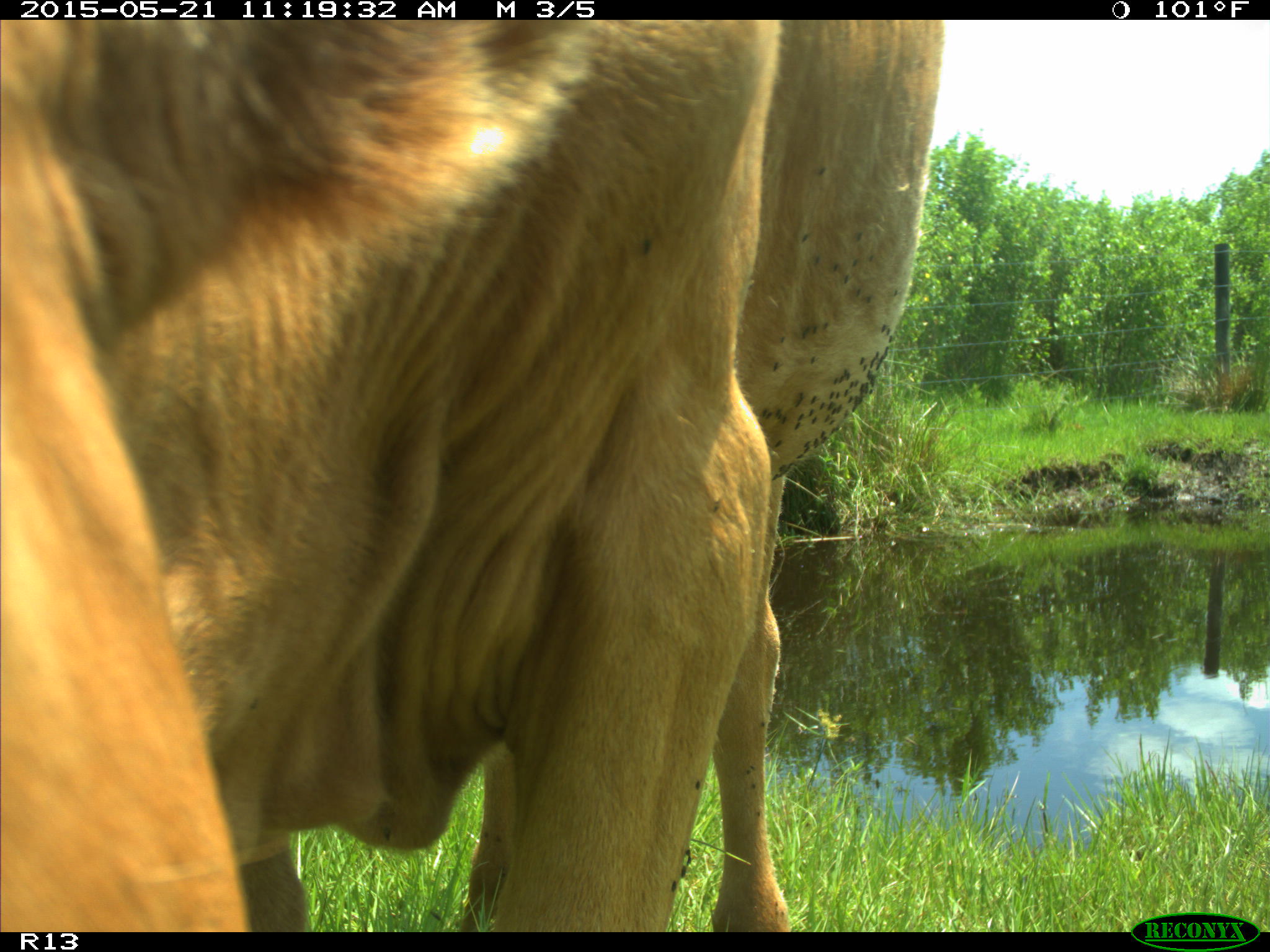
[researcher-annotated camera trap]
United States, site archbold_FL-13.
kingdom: Animalia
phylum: Chordata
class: Mammalia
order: Artiodactyla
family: Bovidae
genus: Bos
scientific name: Bos taurus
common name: domestic cow